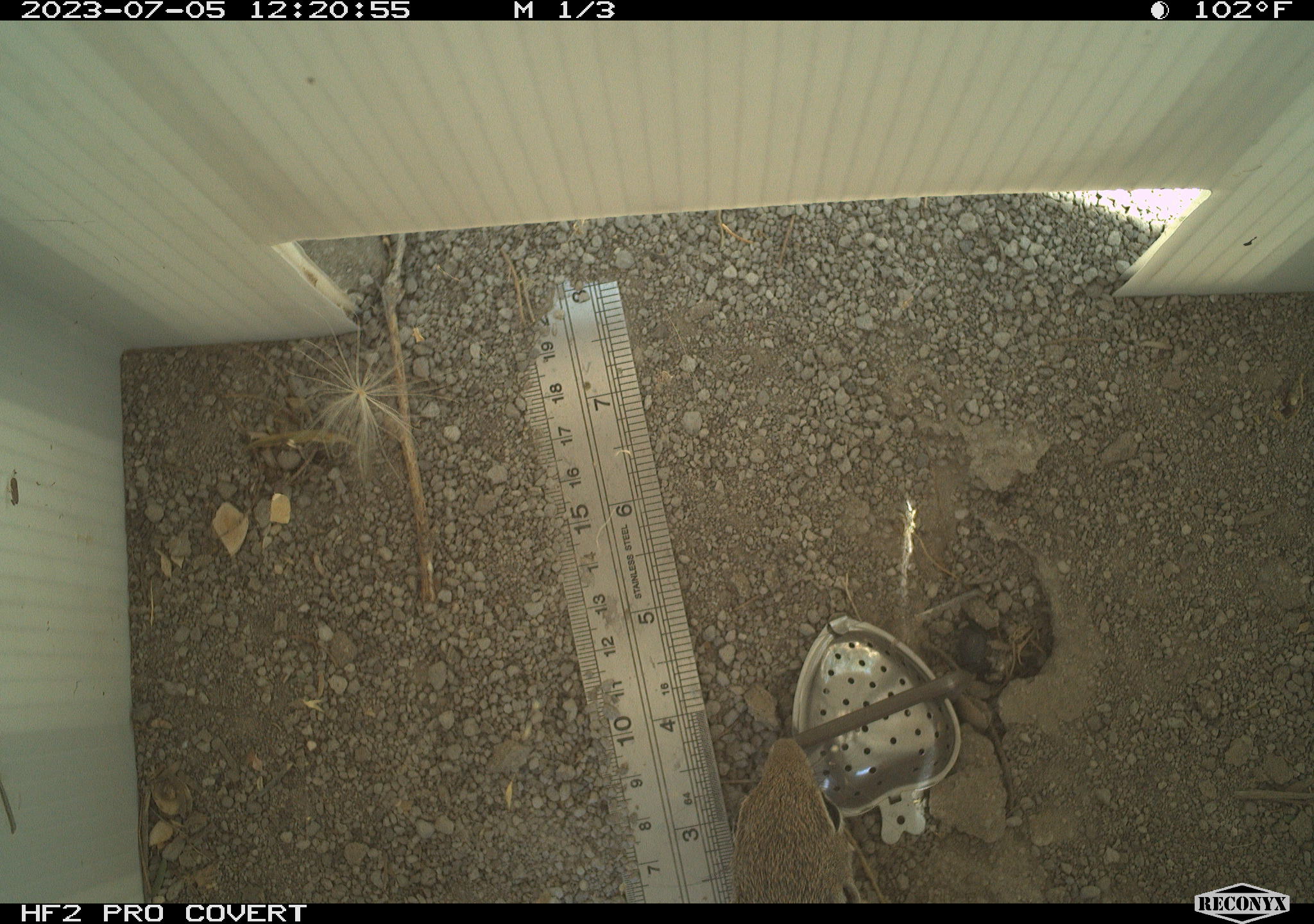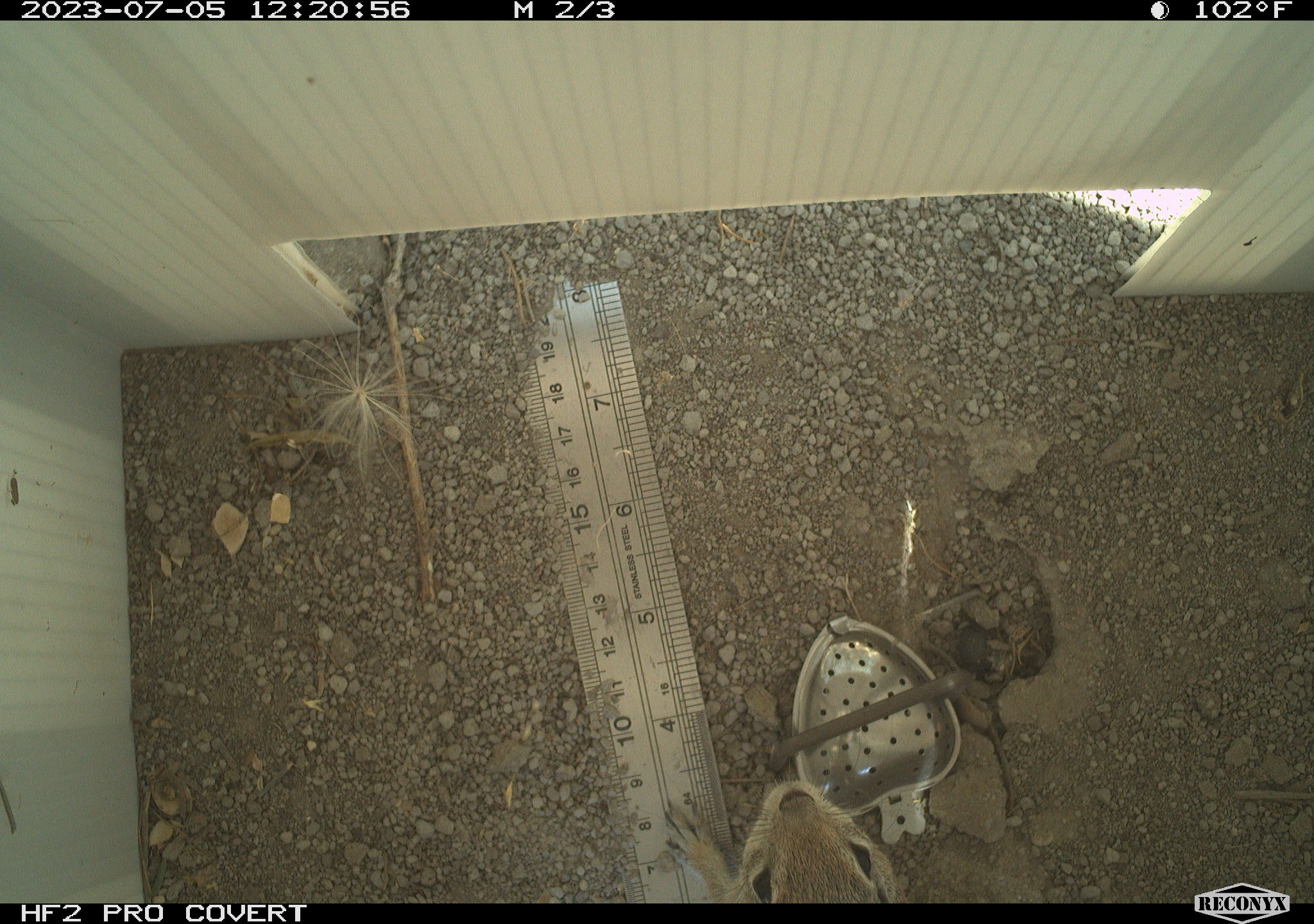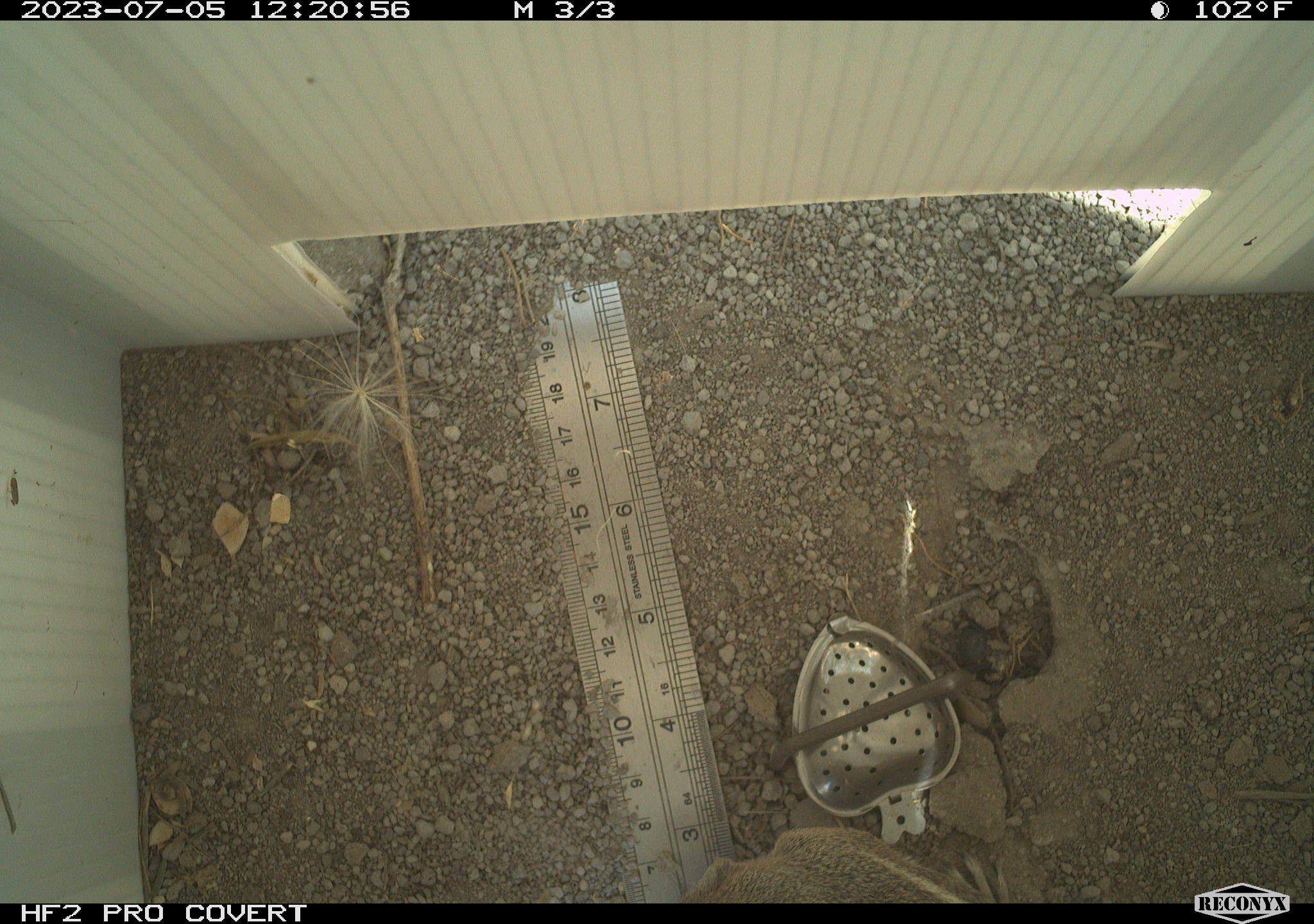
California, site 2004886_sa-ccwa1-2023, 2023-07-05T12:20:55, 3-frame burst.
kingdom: Animalia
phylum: Chordata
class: Mammalia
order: Rodentia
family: Sciuridae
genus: Ammospermophilus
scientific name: Ammospermophilus leucurus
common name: white-tailed antelope squirrel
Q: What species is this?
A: White-tailed antelope squirrel (Ammospermophilus leucurus).